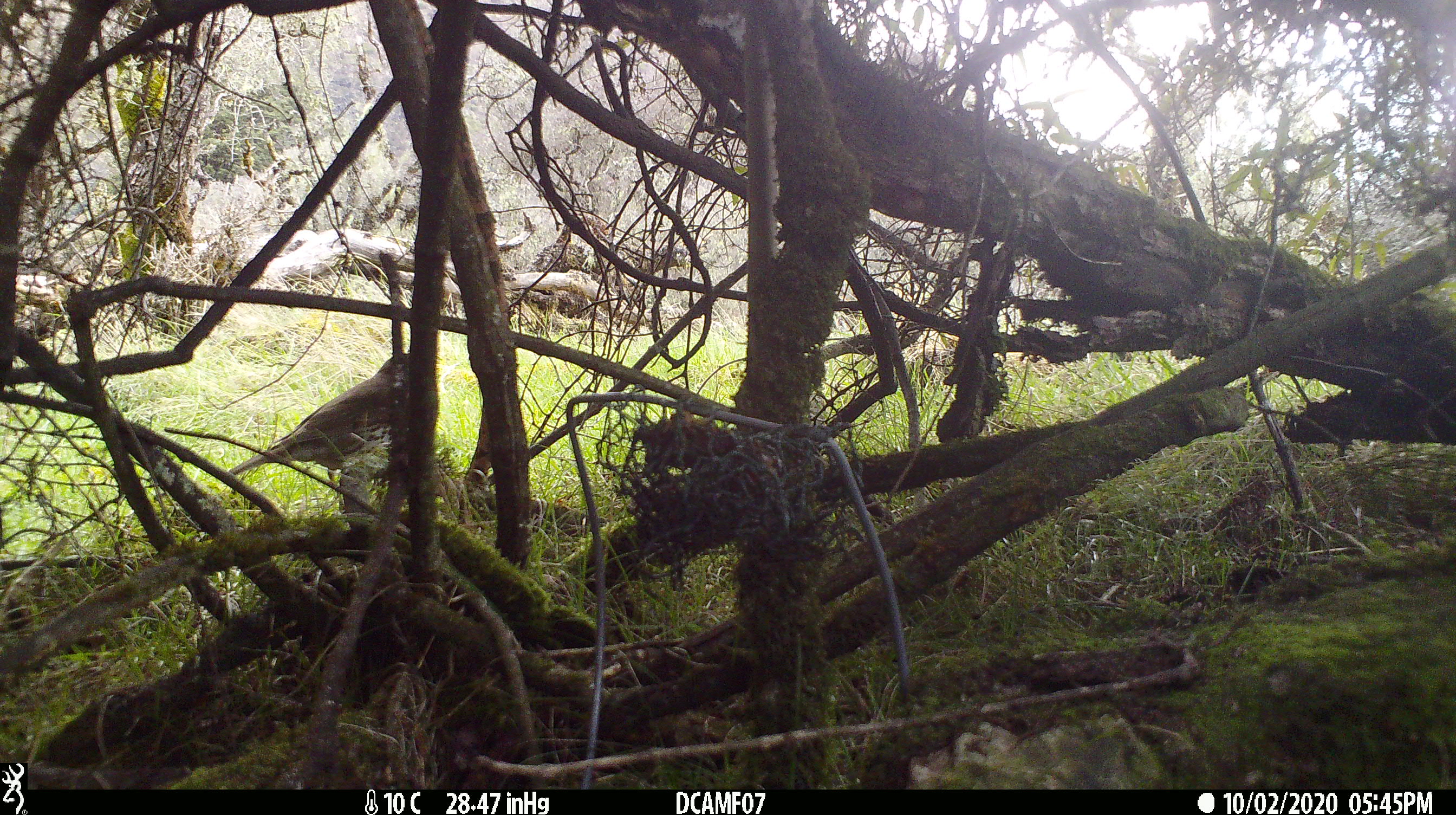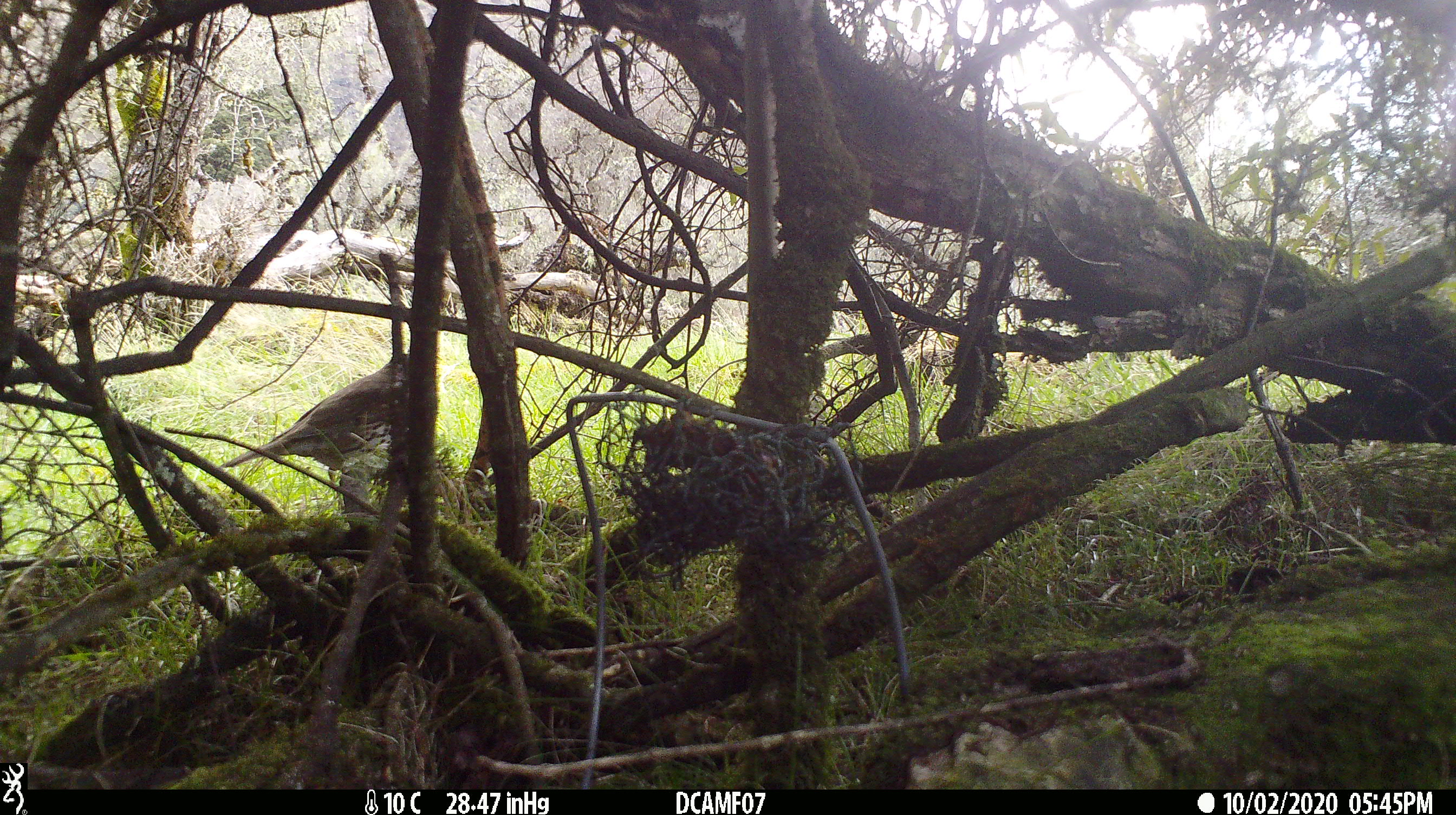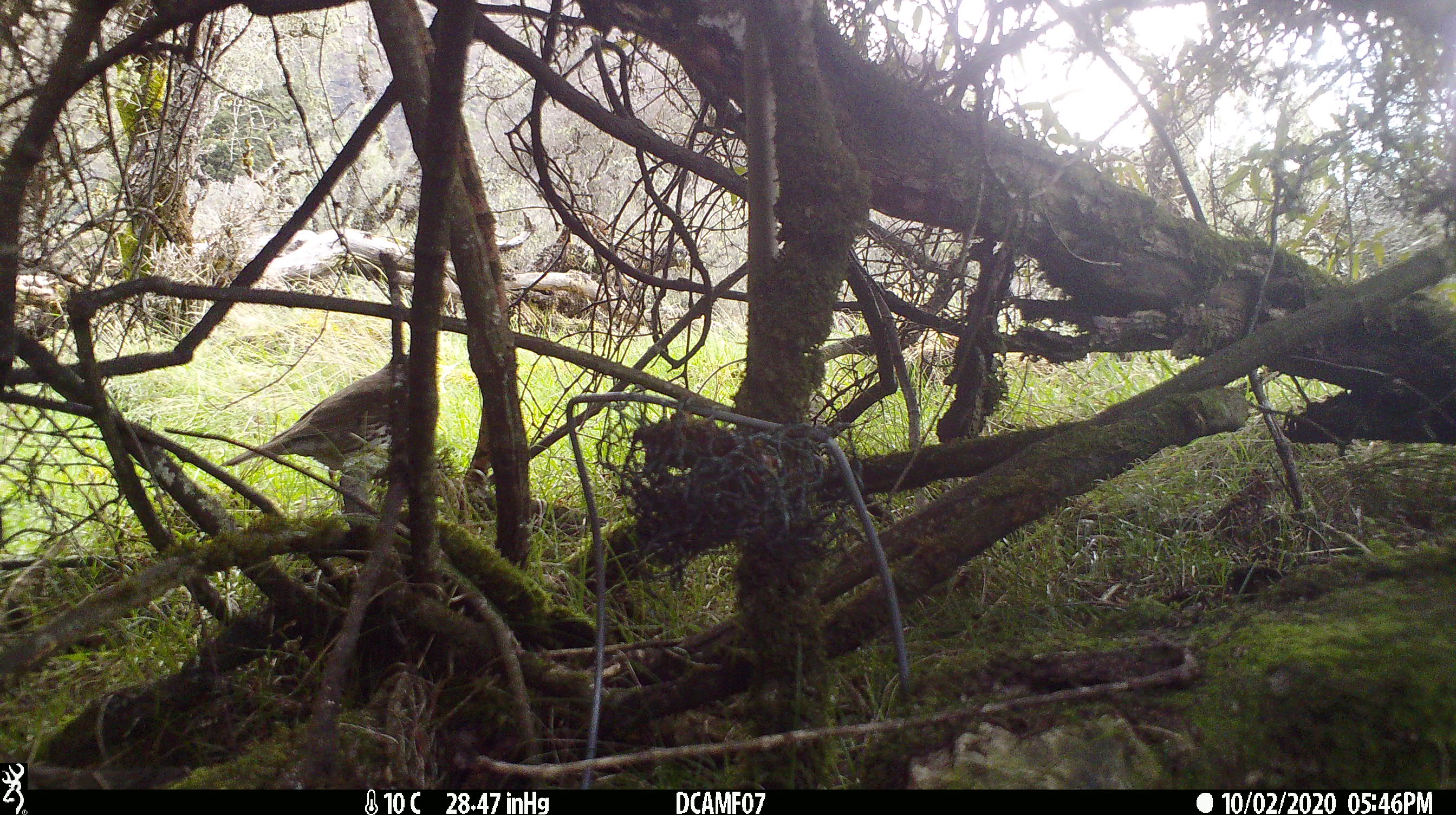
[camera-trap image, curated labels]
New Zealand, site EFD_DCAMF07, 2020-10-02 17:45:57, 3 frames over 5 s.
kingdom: Animalia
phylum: Chordata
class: Aves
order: Passeriformes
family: Turdidae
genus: Turdus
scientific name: Turdus philomelos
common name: song thrush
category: thrush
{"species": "thrush (song thrush) (Turdus philomelos)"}